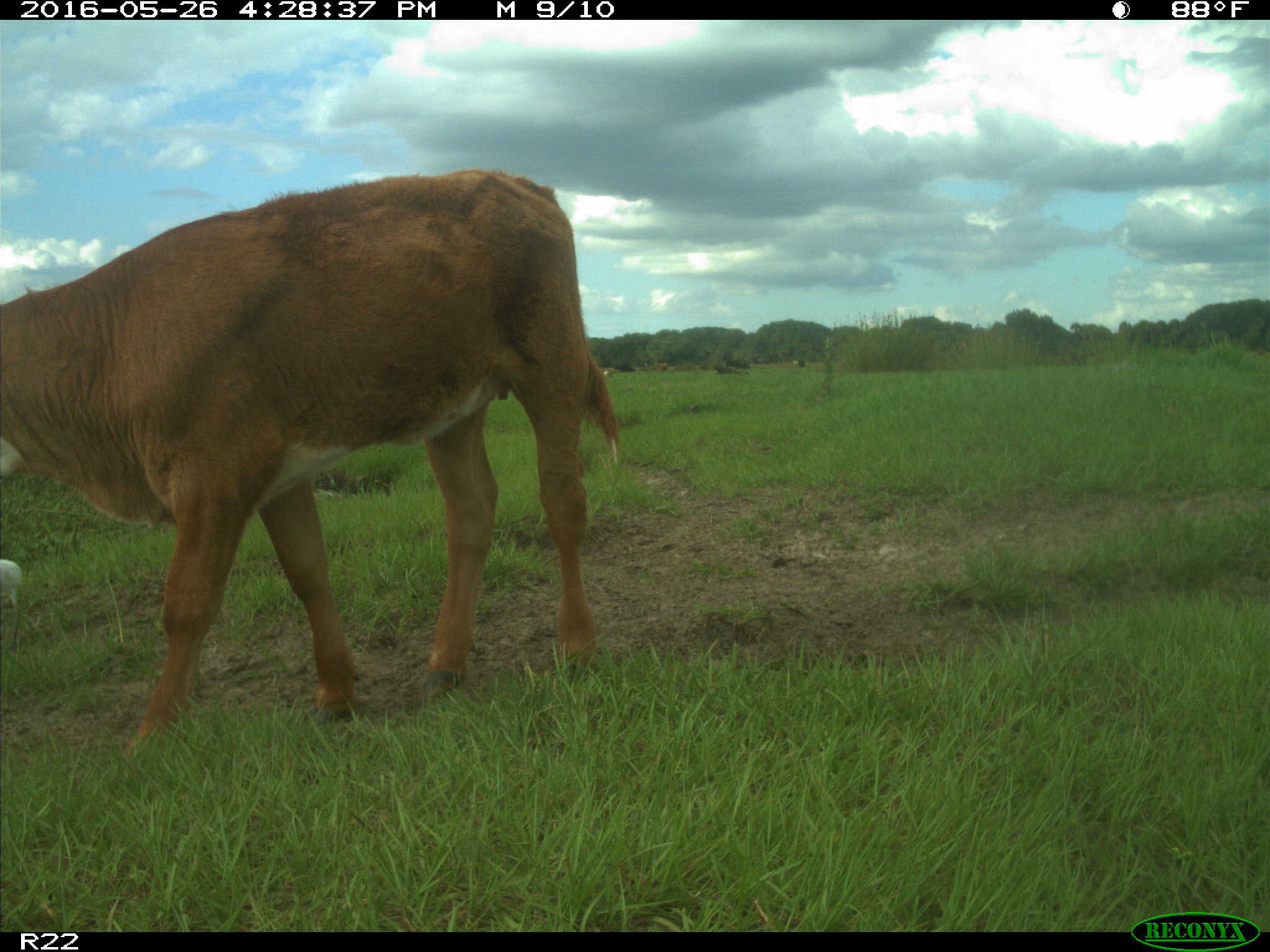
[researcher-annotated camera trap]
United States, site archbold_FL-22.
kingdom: Animalia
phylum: Chordata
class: Mammalia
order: Artiodactyla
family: Bovidae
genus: Bos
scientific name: Bos taurus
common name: domestic cow